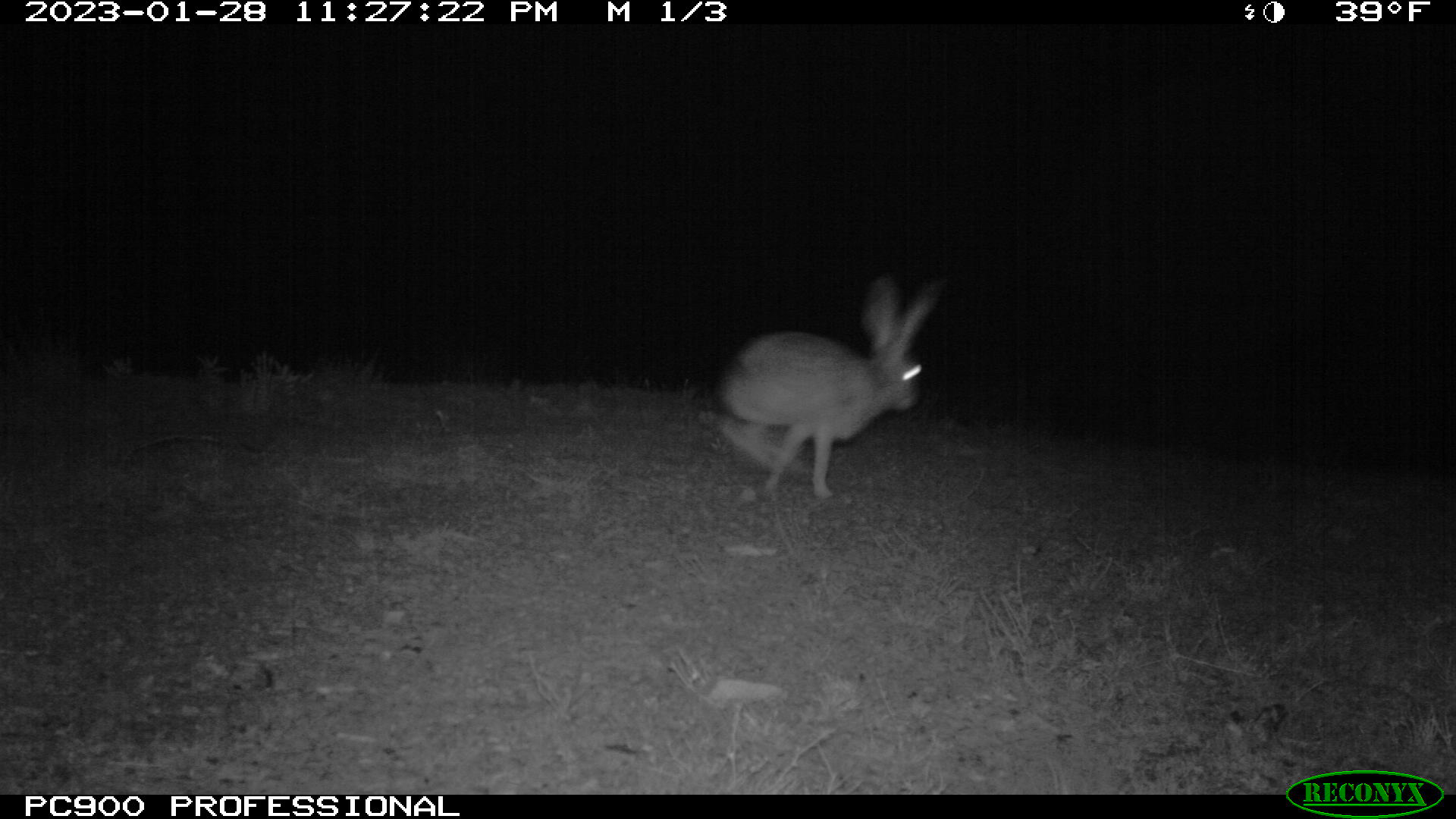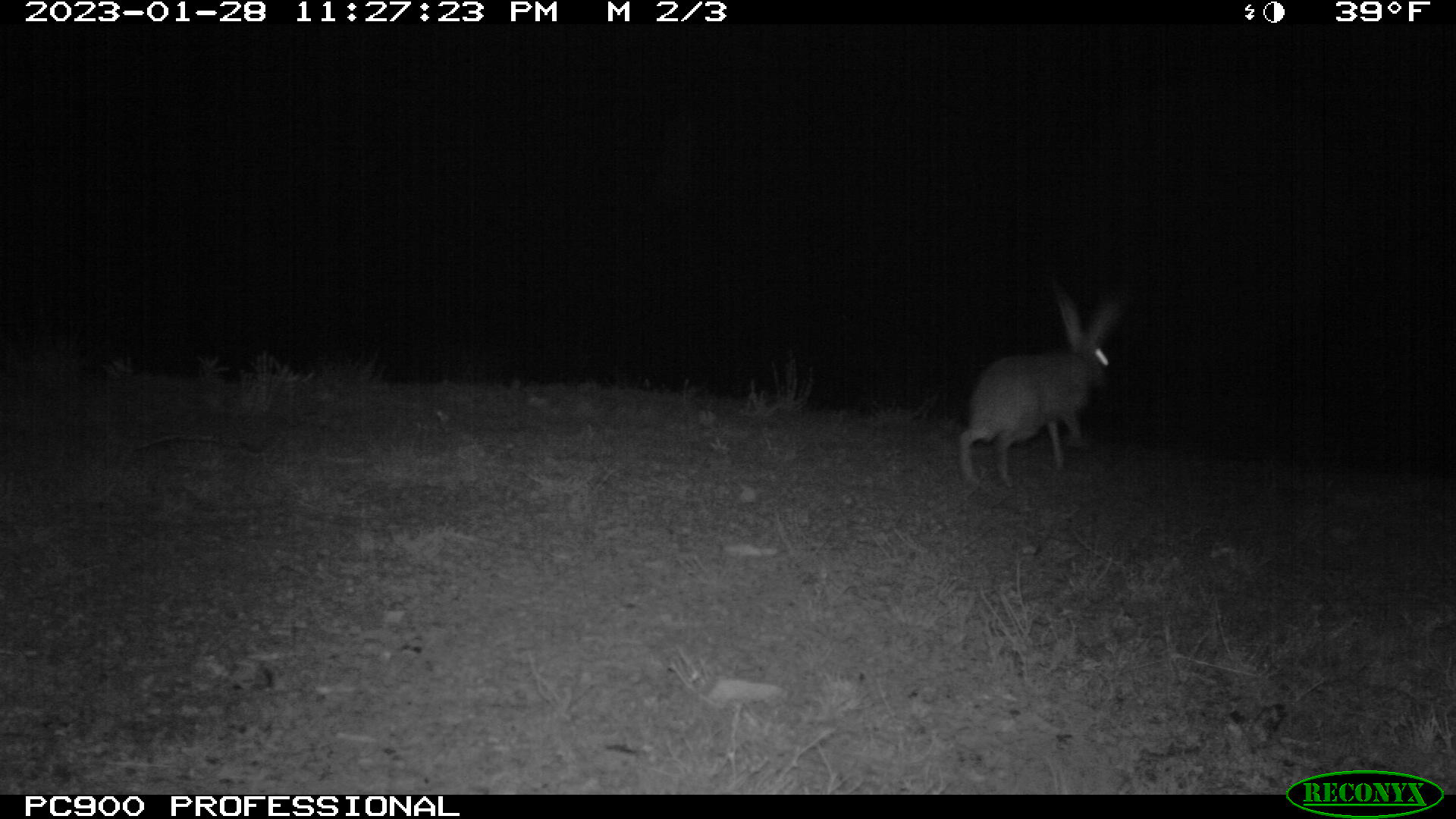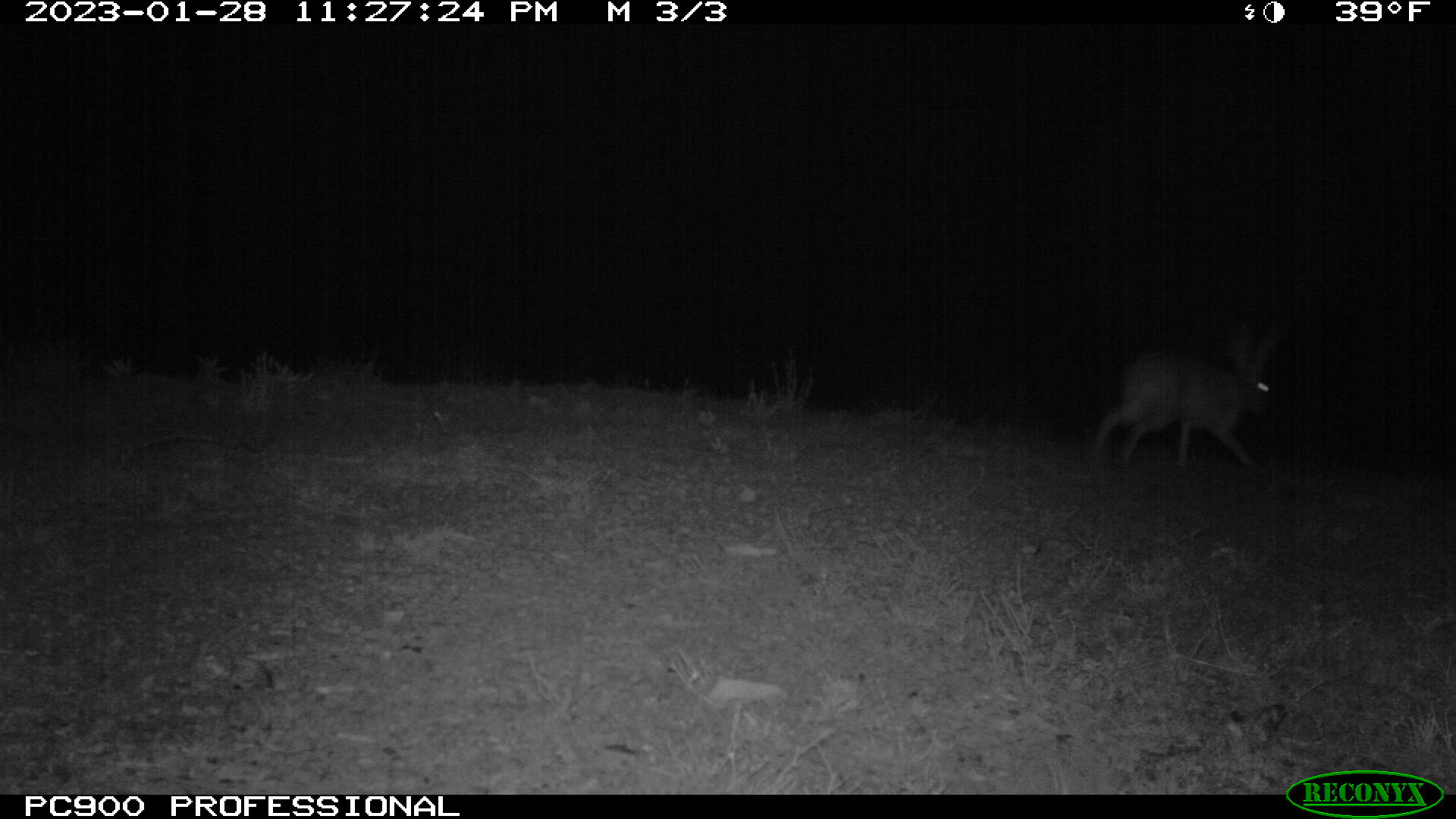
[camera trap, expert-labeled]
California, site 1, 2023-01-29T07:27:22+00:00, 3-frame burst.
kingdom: Animalia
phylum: Chordata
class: Mammalia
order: Lagomorpha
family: Leporidae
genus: Lepus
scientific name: Lepus californicus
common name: black-tailed jackrabbit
Black-tailed jackrabbit (Lepus californicus).